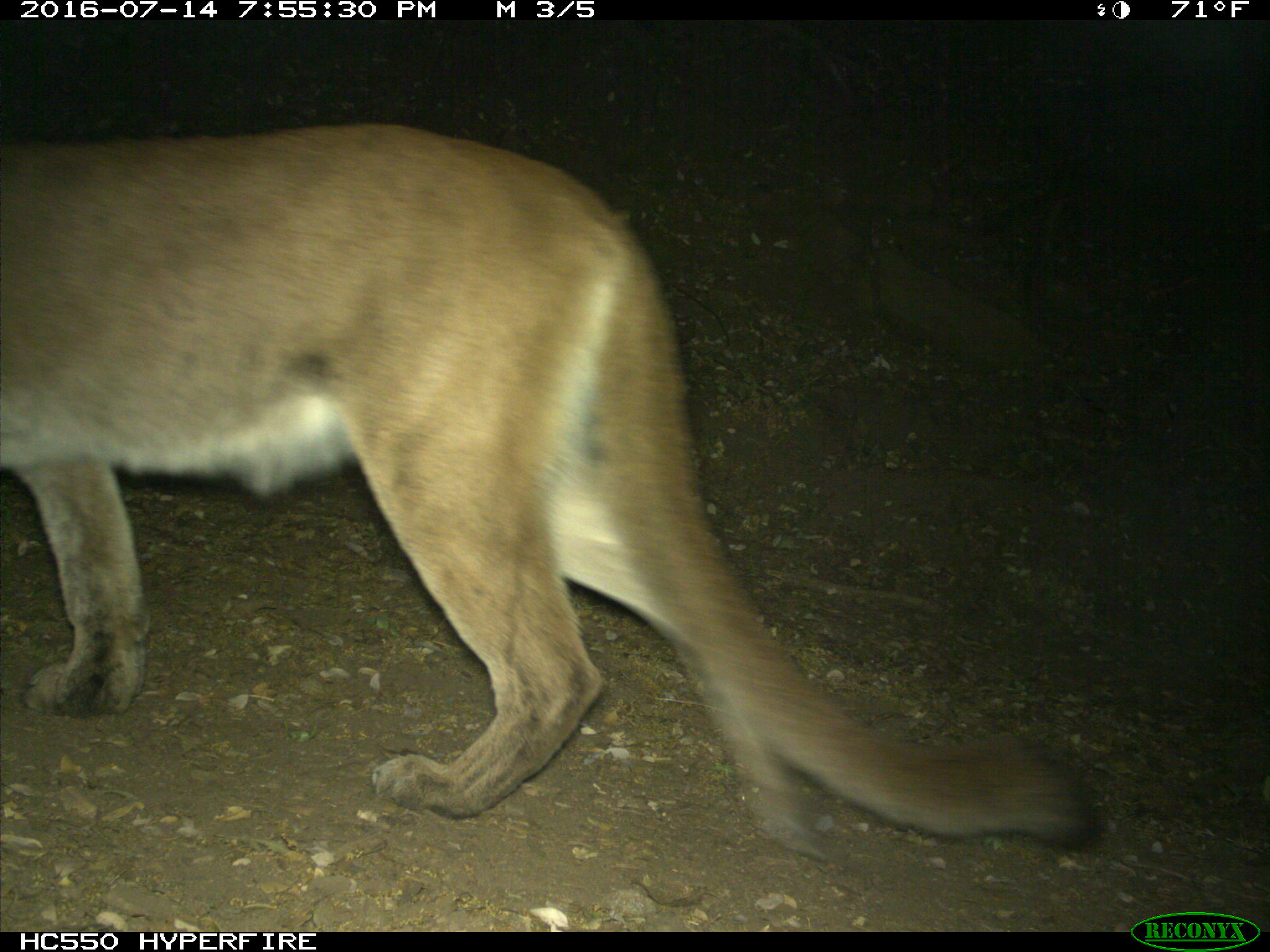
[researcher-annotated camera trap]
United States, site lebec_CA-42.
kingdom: Animalia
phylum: Chordata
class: Mammalia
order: Carnivora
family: Felidae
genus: Puma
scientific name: Puma concolor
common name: mountain lion